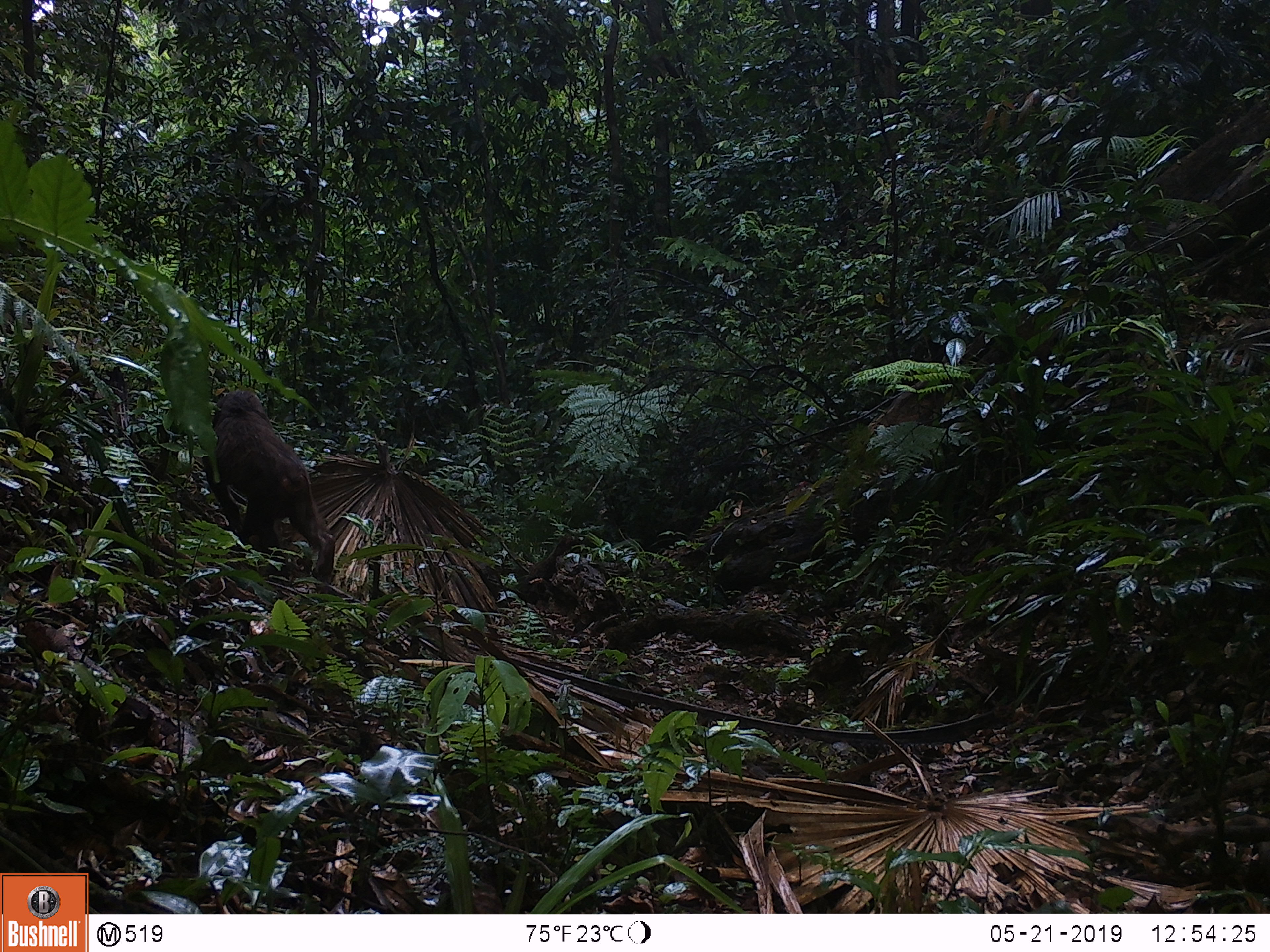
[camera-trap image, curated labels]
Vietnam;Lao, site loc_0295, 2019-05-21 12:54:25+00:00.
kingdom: Animalia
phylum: Chordata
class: Mammalia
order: Primates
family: Cercopithecidae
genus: Macaca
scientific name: Macaca arctoides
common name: stump-tailed macaque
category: stump tailed macaque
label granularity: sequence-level